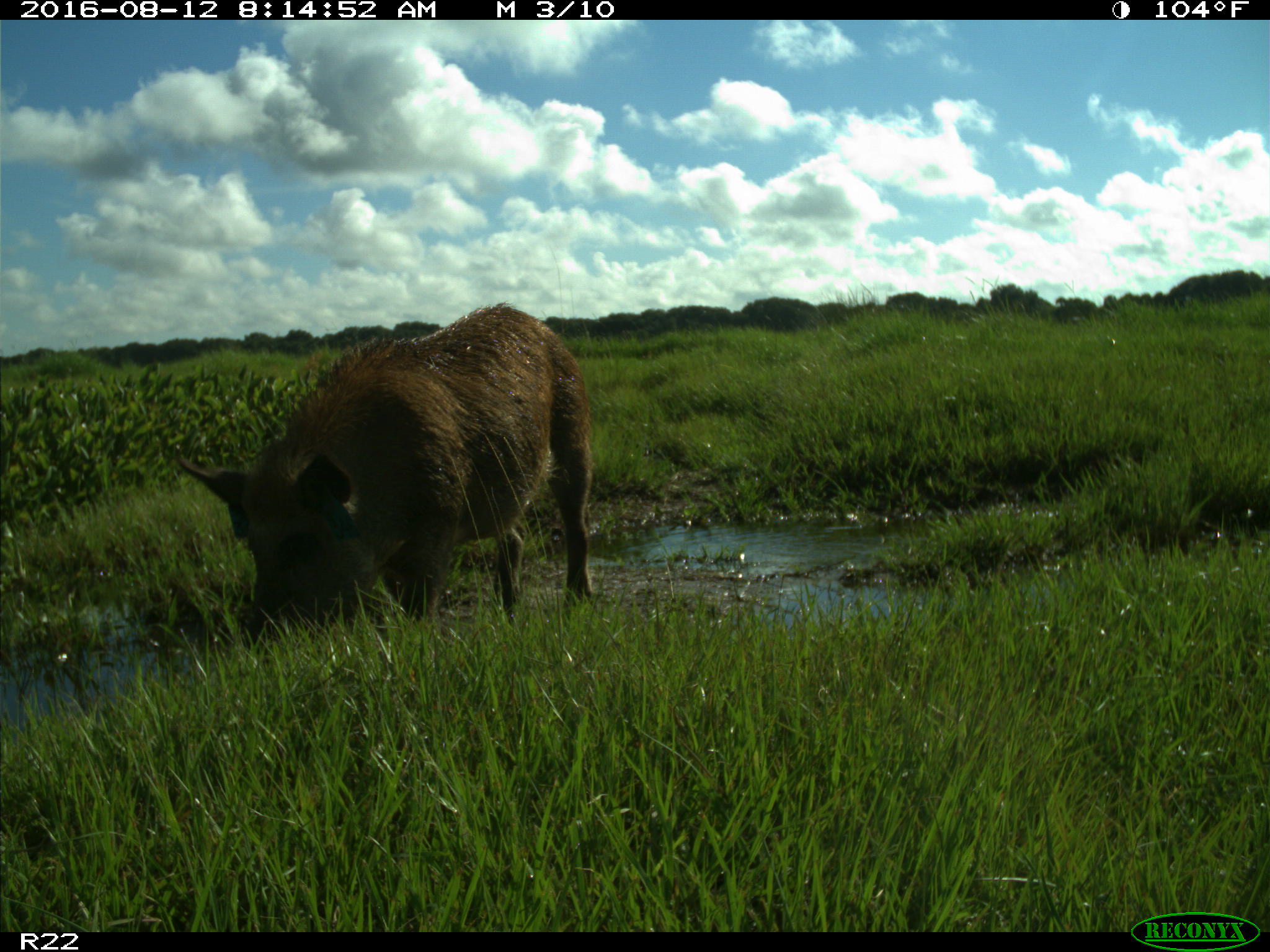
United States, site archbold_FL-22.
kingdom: Animalia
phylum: Chordata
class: Mammalia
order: Artiodactyla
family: Suidae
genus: Sus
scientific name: Sus scrofa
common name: wild boar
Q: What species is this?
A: Sus scrofa (wild boar).